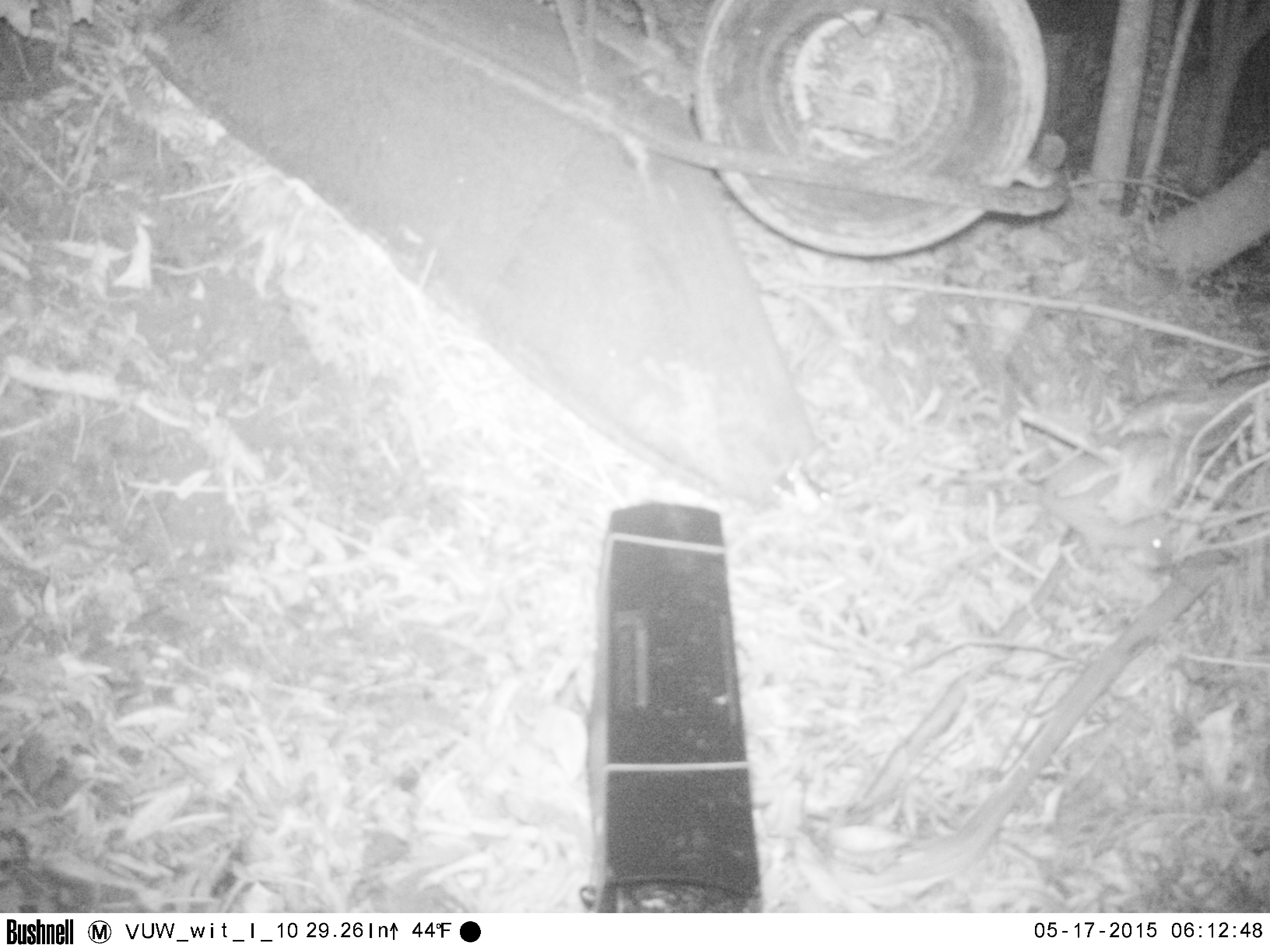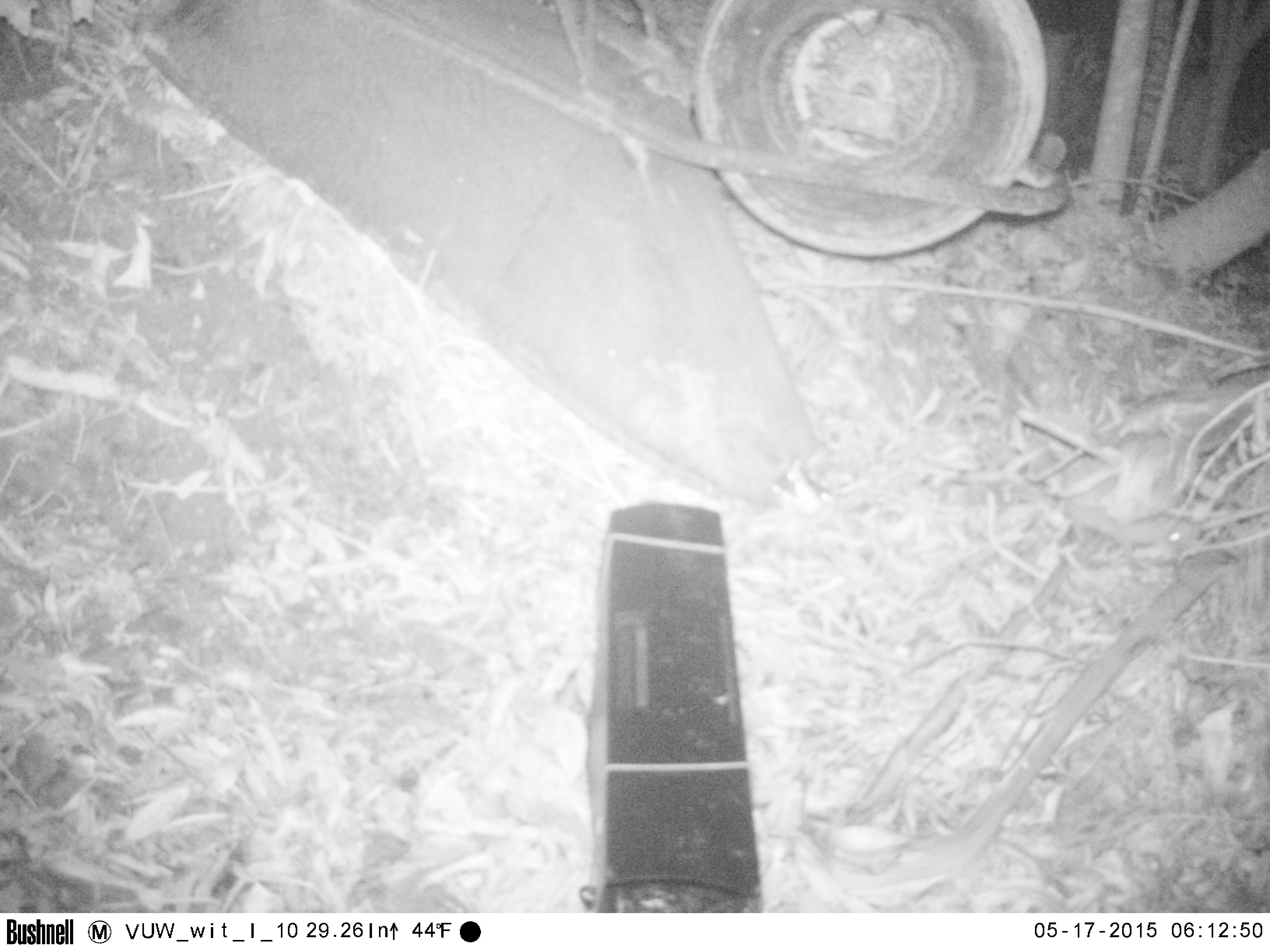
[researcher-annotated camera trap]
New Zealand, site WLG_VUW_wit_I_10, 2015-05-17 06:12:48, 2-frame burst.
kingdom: Animalia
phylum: Chordata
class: Mammalia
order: Eulipotyphla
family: Erinaceidae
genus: Erinaceus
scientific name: Erinaceus europaeus europaeus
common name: european hedgehog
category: hedgehog